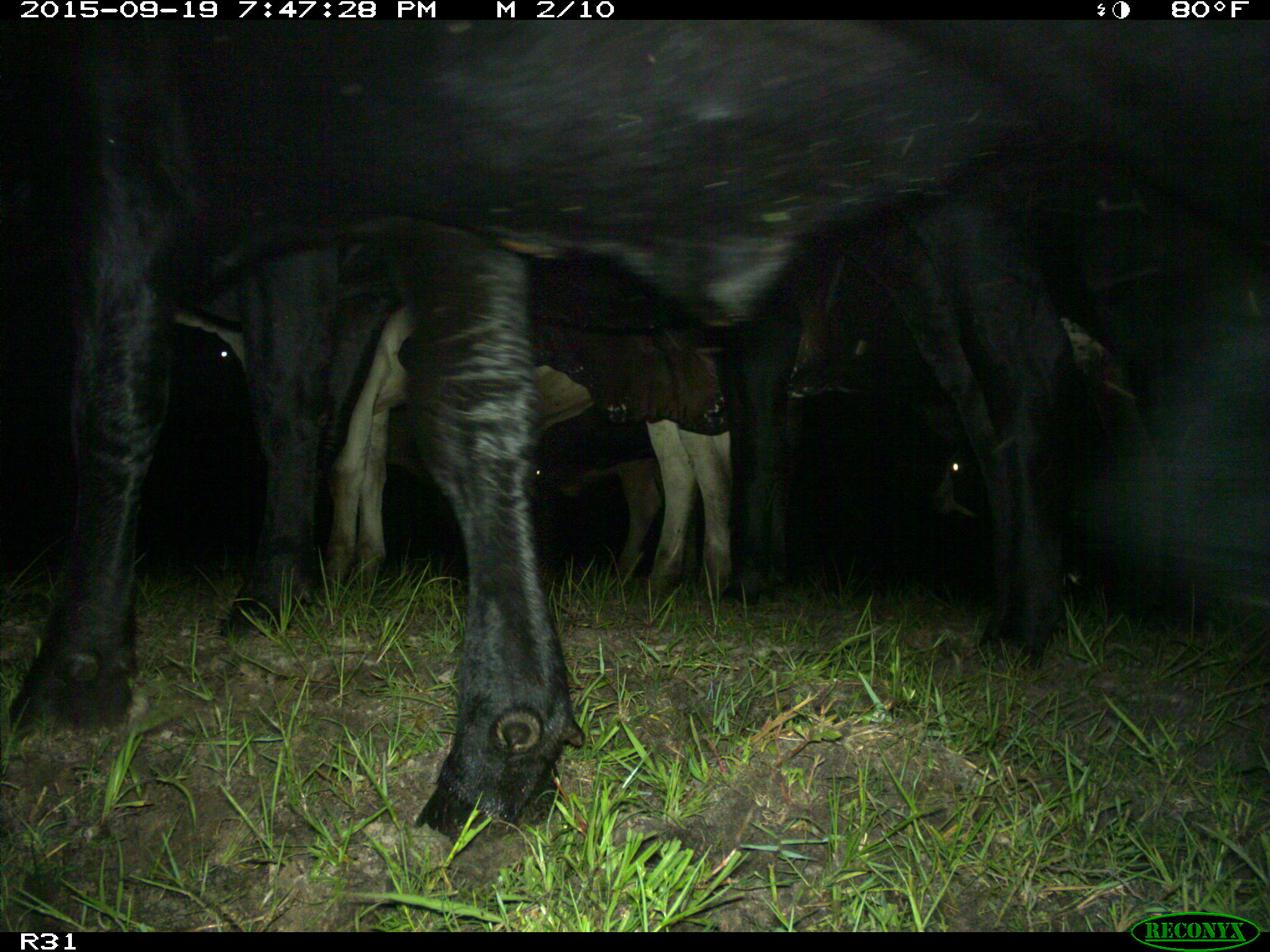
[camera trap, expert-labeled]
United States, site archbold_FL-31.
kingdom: Animalia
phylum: Chordata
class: Mammalia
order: Artiodactyla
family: Bovidae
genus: Bos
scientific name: Bos taurus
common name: domestic cow